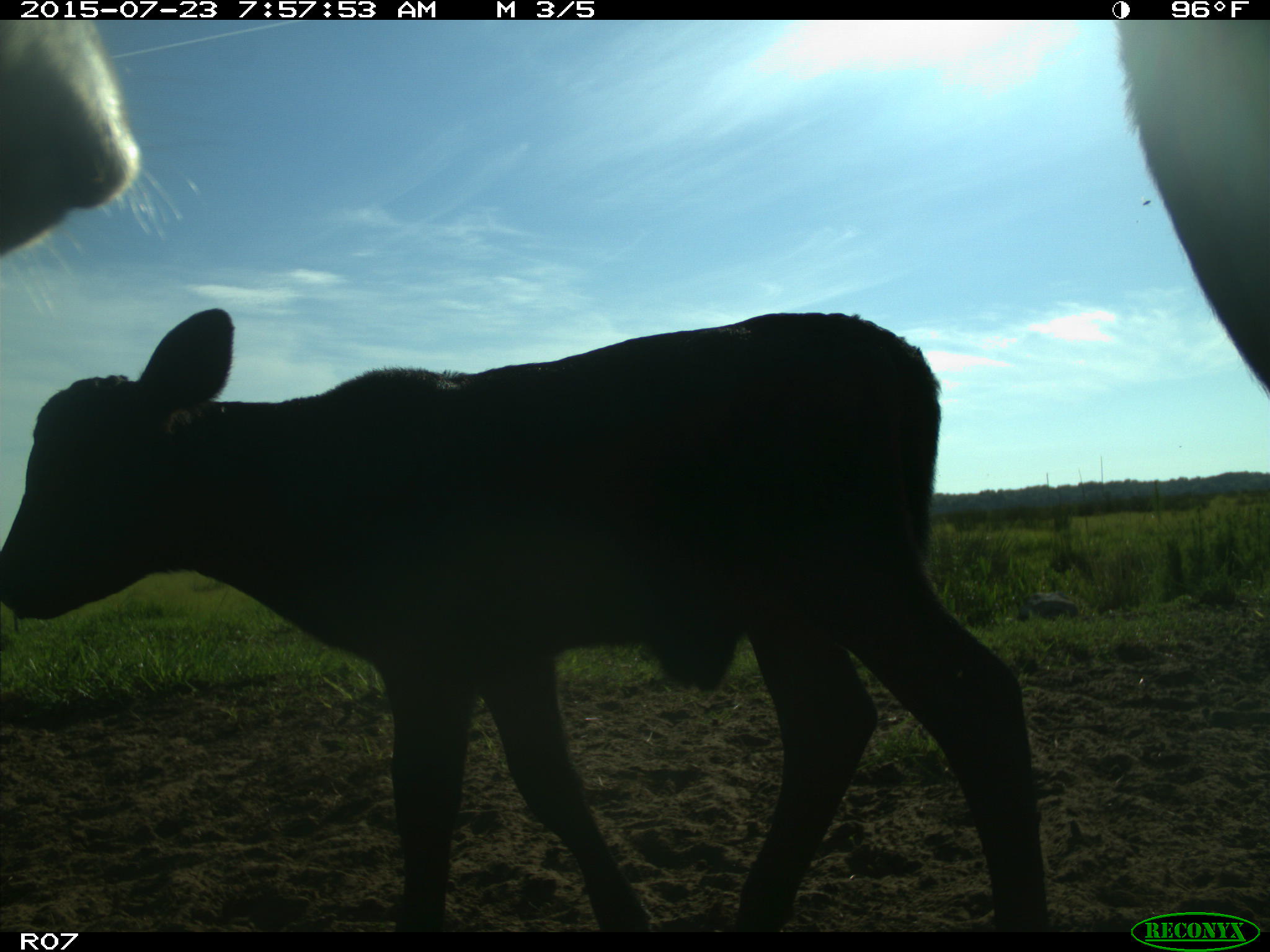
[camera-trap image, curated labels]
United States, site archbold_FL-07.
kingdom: Animalia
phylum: Chordata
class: Mammalia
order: Artiodactyla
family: Bovidae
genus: Bos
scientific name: Bos taurus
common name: domestic cow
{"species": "Bos taurus (domestic cow)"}